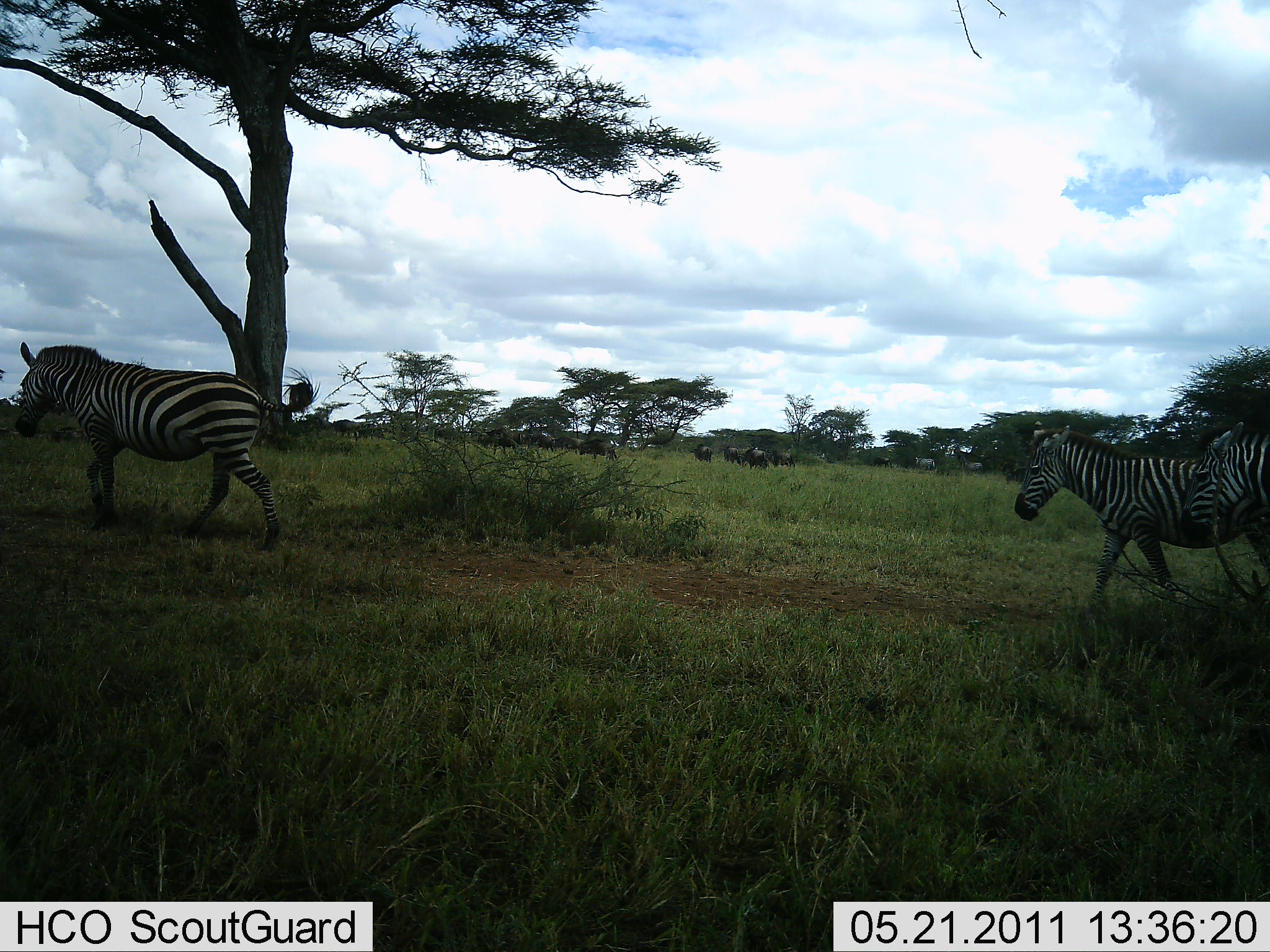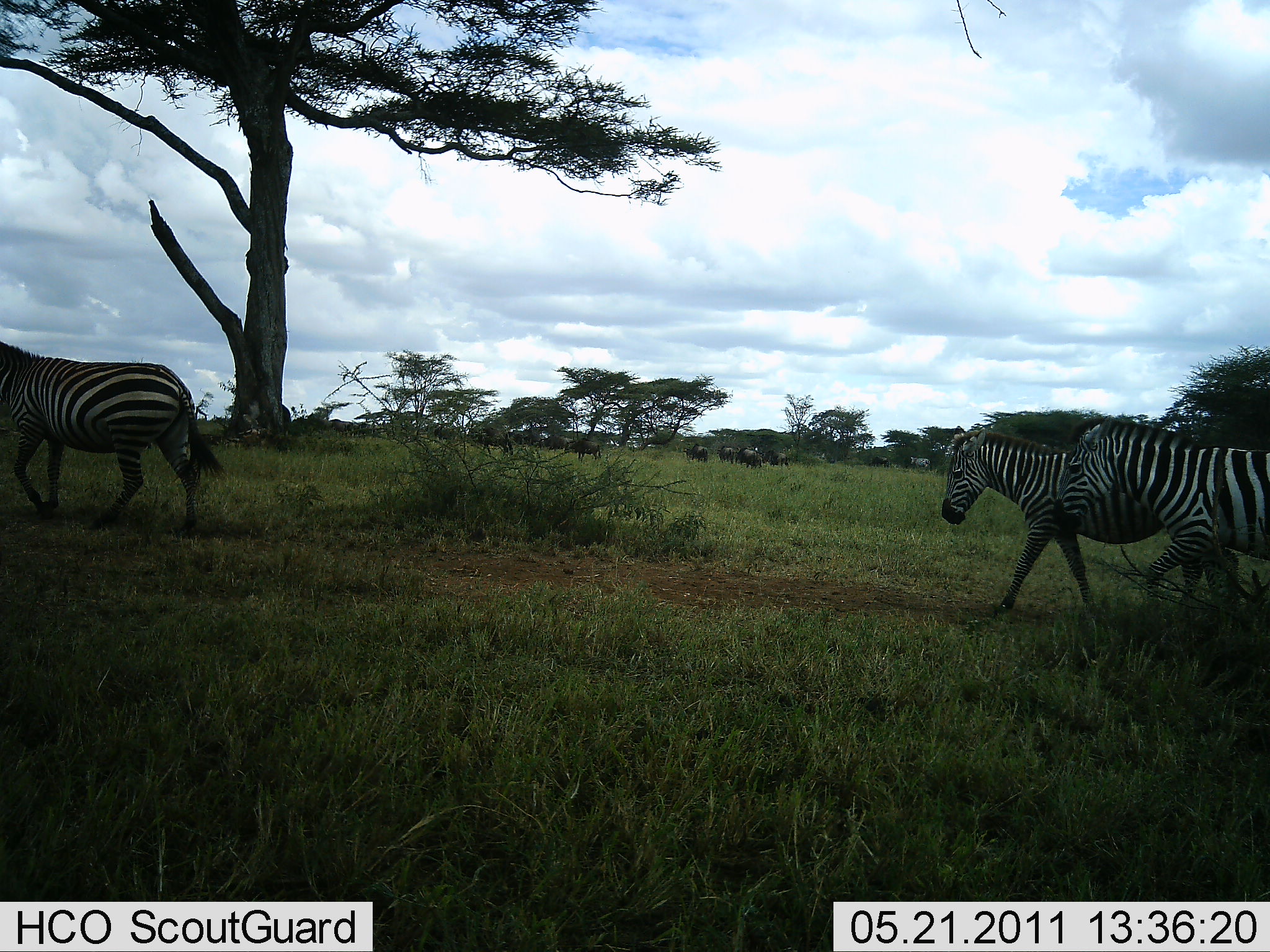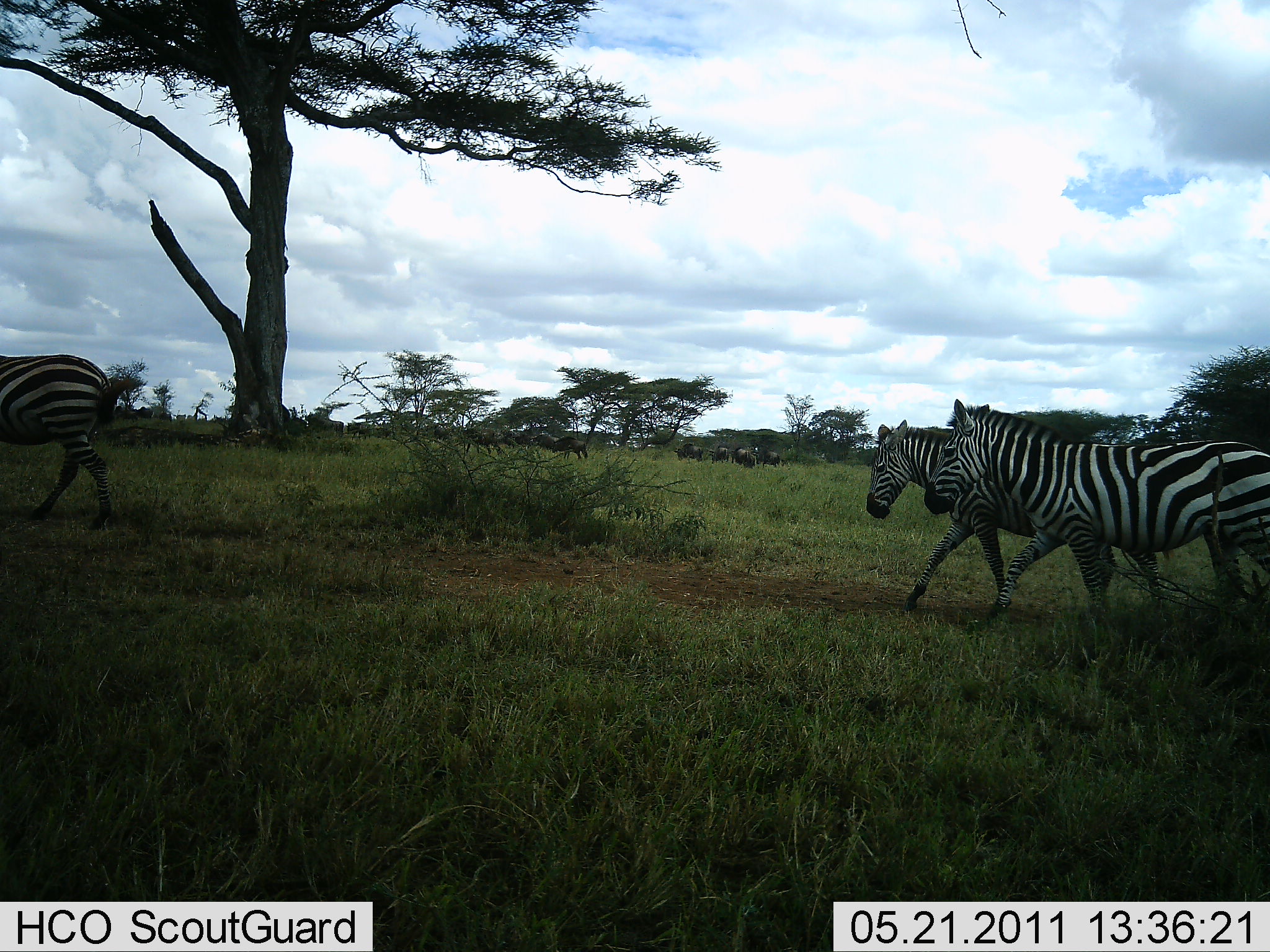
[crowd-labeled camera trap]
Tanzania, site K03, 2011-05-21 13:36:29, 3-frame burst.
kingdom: Animalia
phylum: Chordata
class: Mammalia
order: Artiodactyla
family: Bovidae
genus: Connochaetes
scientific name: Connochaetes taurinus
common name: blue wildebeest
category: wildebeest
Wildebeest (blue wildebeest) (Connochaetes taurinus), count 11-50. Behavior (volunteer vote fractions): standing 17%, resting 0%, moving 75%, interacting 0%. Young present (vote fraction): 0%. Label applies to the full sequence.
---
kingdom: Animalia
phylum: Chordata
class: Mammalia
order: Perissodactyla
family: Equidae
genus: Equus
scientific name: Equus quagga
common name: plains zebra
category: zebra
Zebra (plains zebra) (Equus quagga), count 3. Behavior (volunteer vote fractions): standing 0%, resting 0%, moving 100%, interacting 0%. Young present (vote fraction): 0%. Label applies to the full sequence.